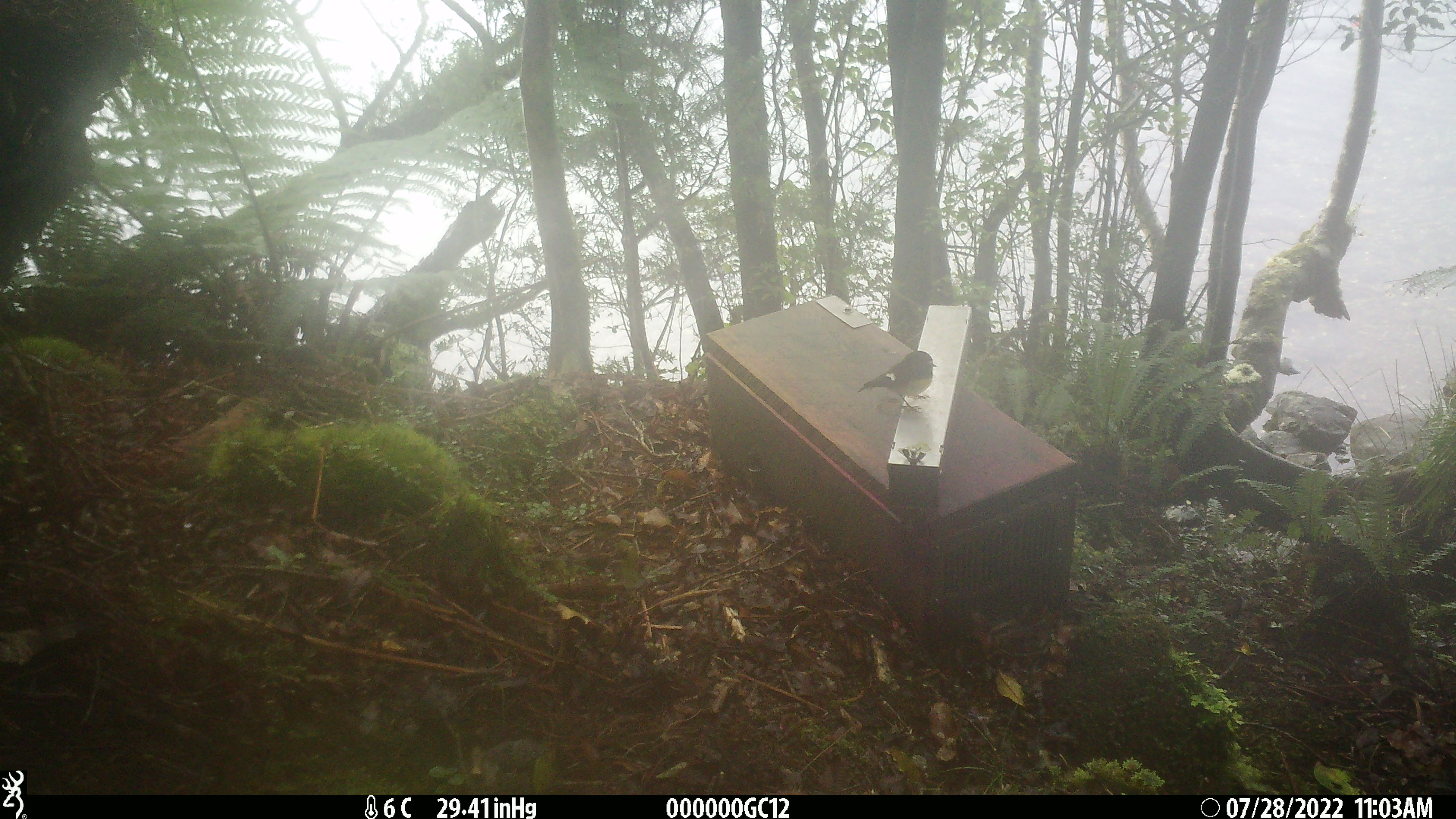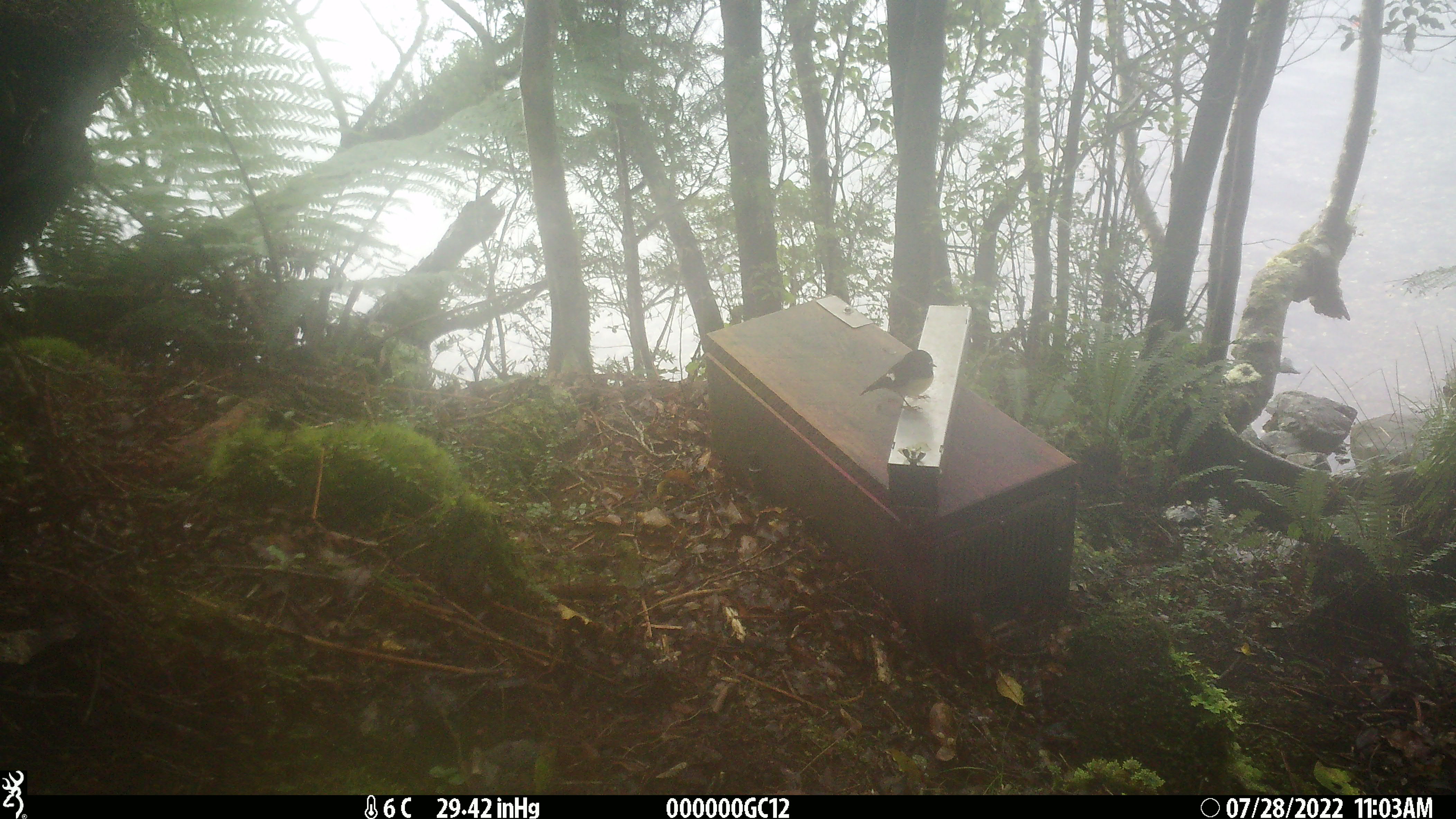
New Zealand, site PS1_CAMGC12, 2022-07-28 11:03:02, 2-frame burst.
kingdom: Animalia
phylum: Chordata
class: Aves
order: Passeriformes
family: Petroicidae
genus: Petroica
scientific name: Petroica macrocephala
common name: tomtit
Tomtit (Petroica macrocephala).